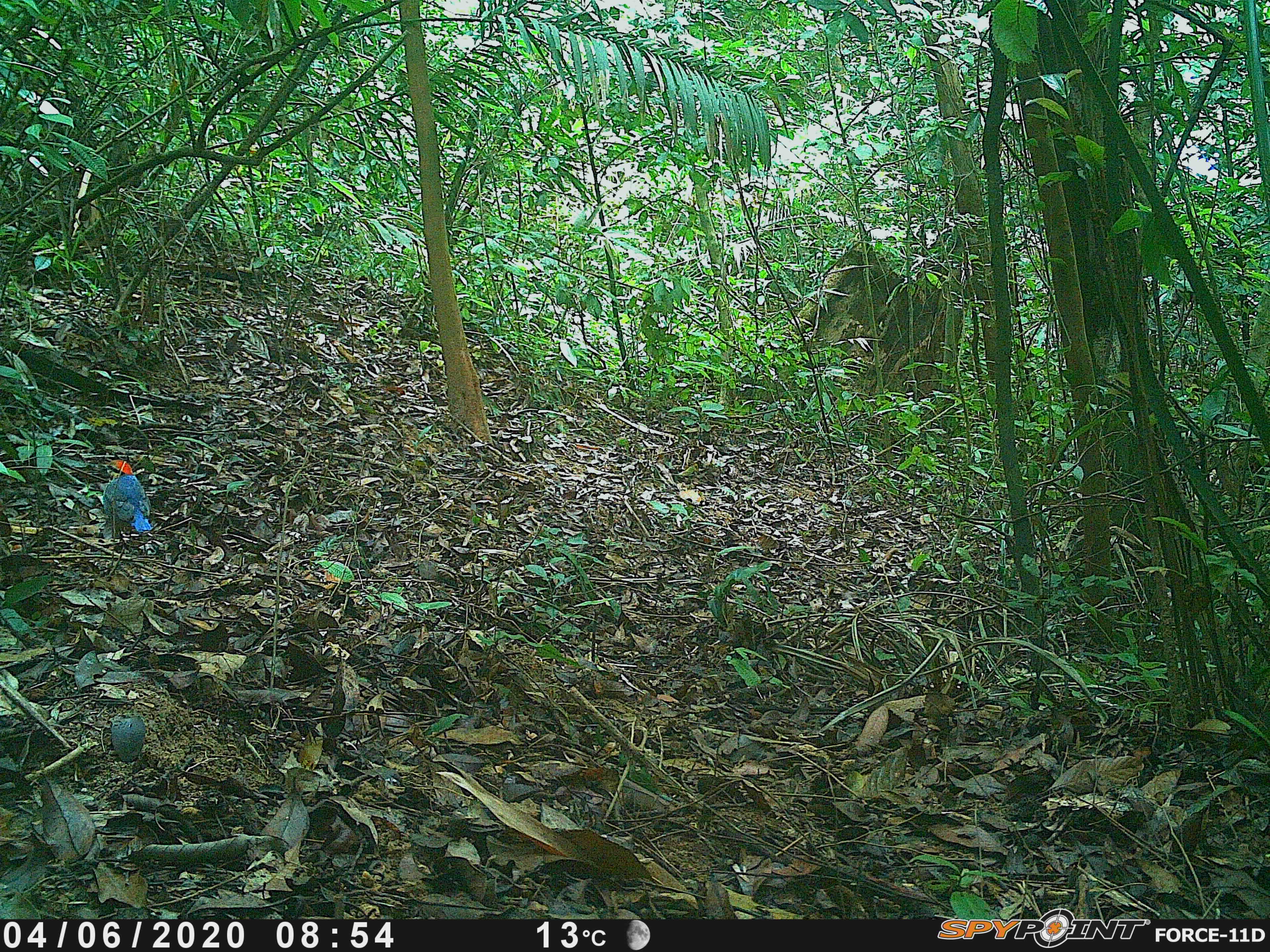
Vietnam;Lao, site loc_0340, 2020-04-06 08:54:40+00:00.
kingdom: Animalia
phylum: Chordata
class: Aves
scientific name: Aves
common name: bird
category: unidentified bird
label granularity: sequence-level